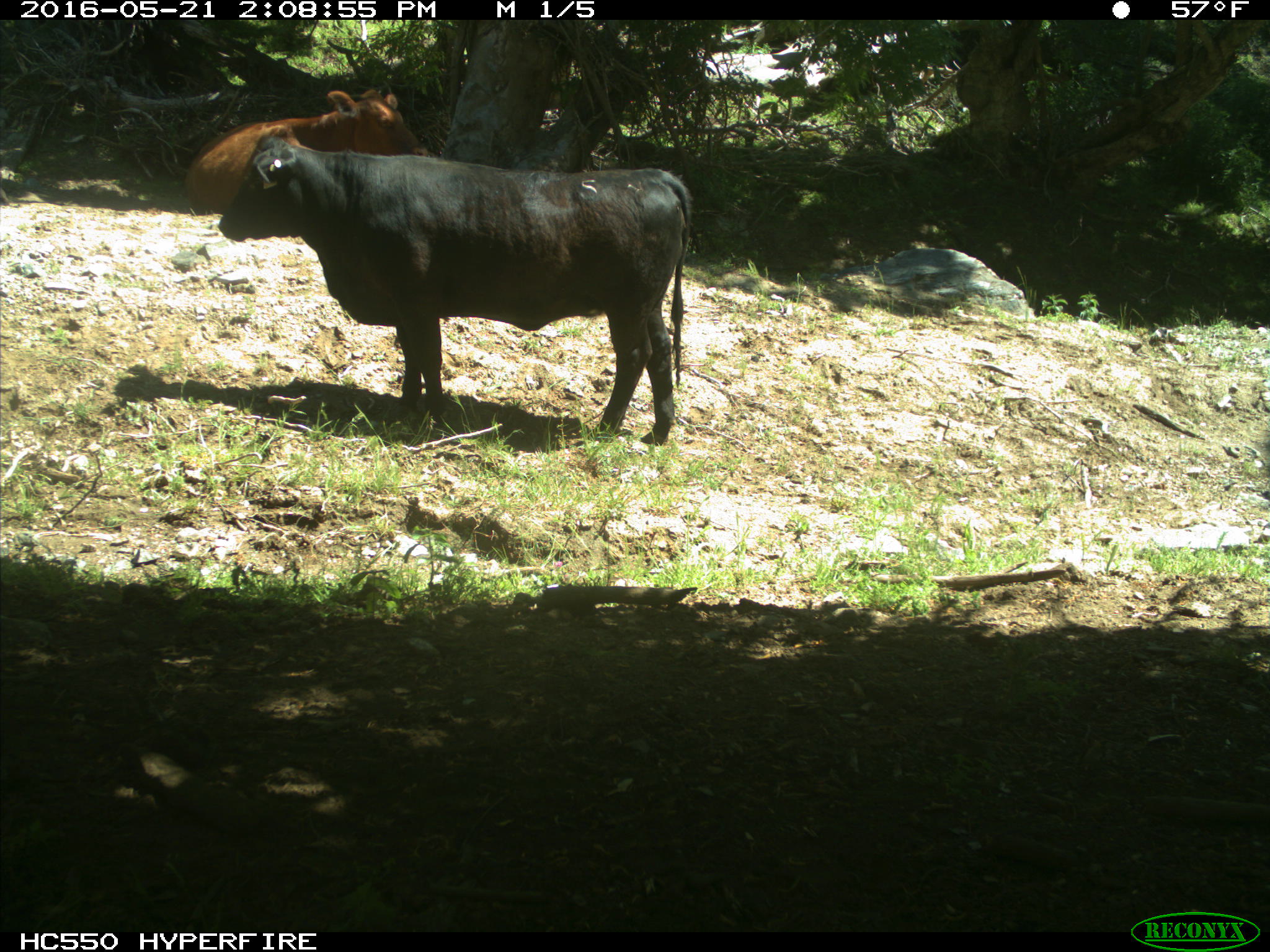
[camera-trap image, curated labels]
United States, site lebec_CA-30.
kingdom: Animalia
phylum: Chordata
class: Mammalia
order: Artiodactyla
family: Bovidae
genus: Bos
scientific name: Bos taurus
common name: domestic cow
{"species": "Bos taurus (domestic cow)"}